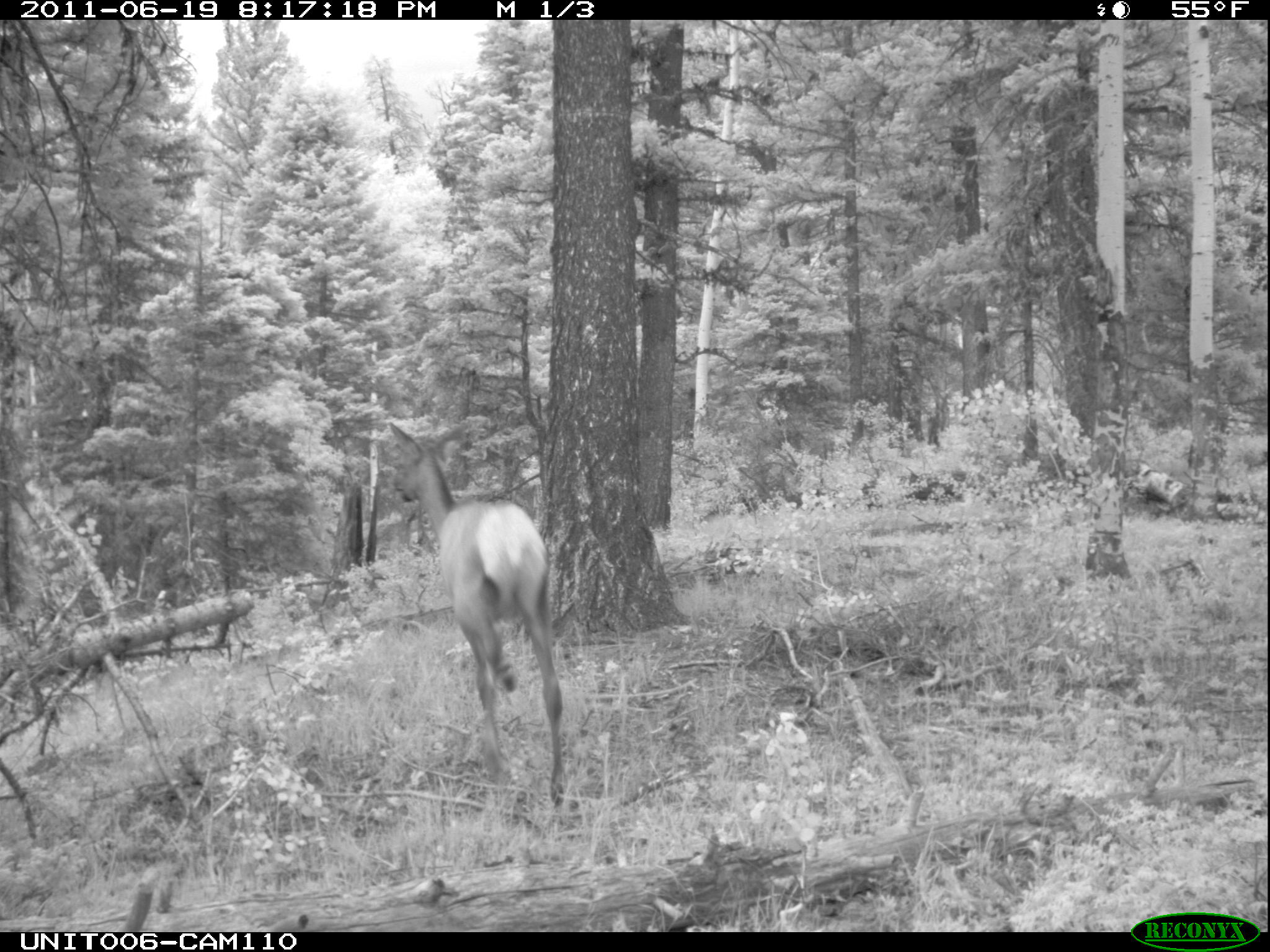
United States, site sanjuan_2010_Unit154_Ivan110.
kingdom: Animalia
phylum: Chordata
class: Mammalia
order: Artiodactyla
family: Cervidae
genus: Cervus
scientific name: Cervus elaphus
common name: red deer